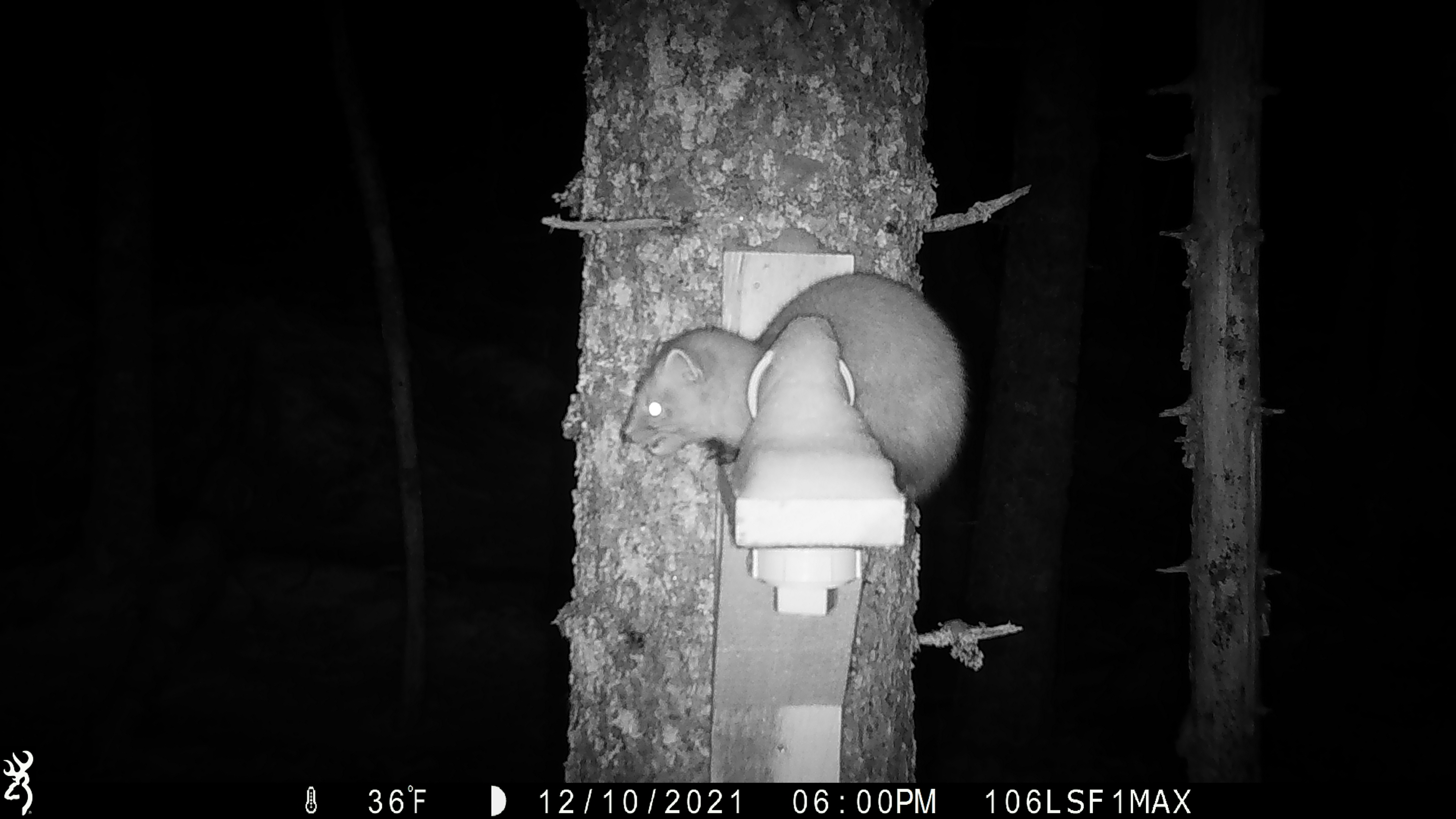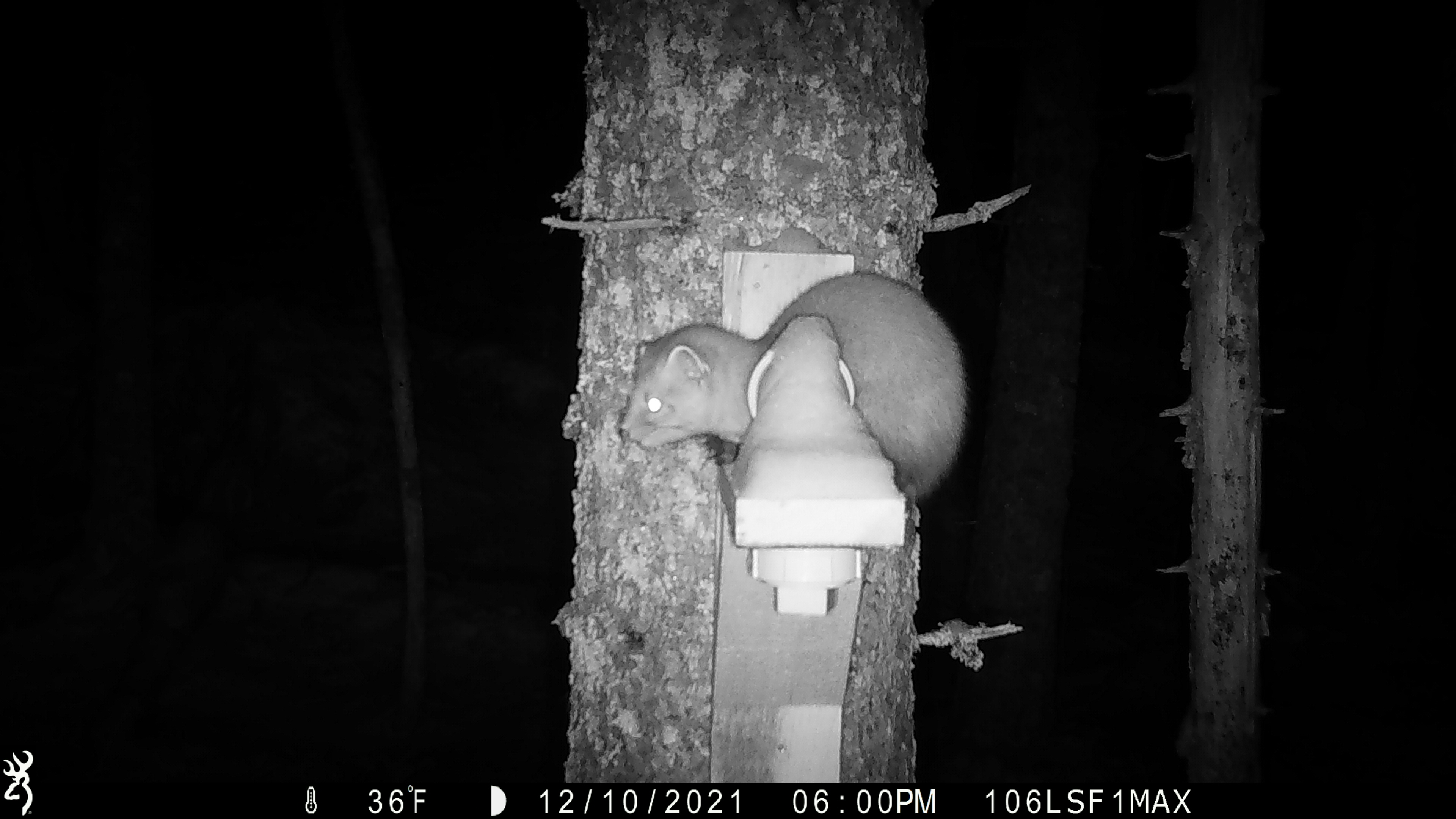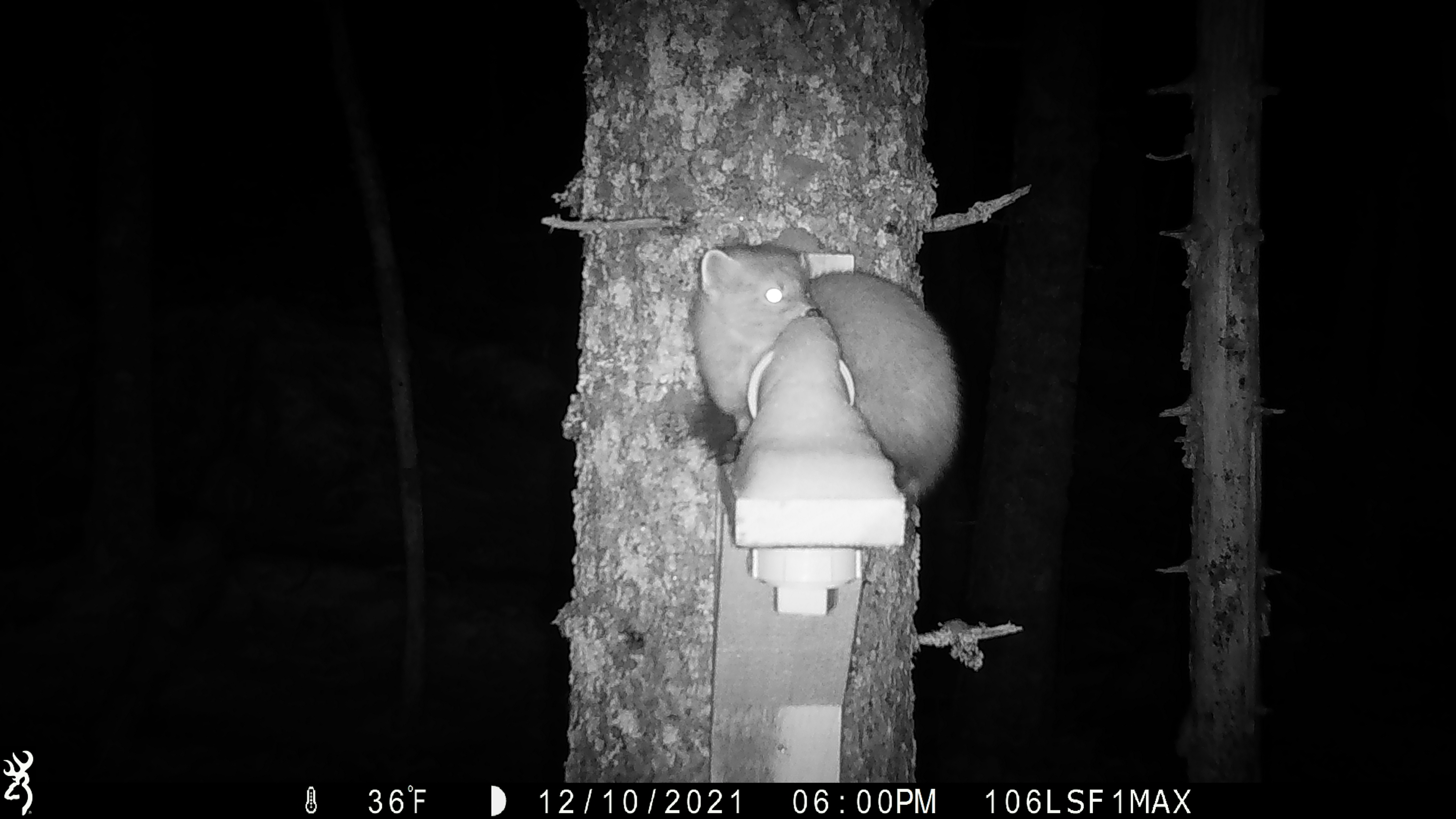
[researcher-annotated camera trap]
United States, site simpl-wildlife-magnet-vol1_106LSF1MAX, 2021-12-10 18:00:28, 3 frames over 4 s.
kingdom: Animalia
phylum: Chordata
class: Mammalia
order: Carnivora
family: Mustelidae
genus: Martes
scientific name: Martes americana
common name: american marten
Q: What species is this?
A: American marten (Martes americana).